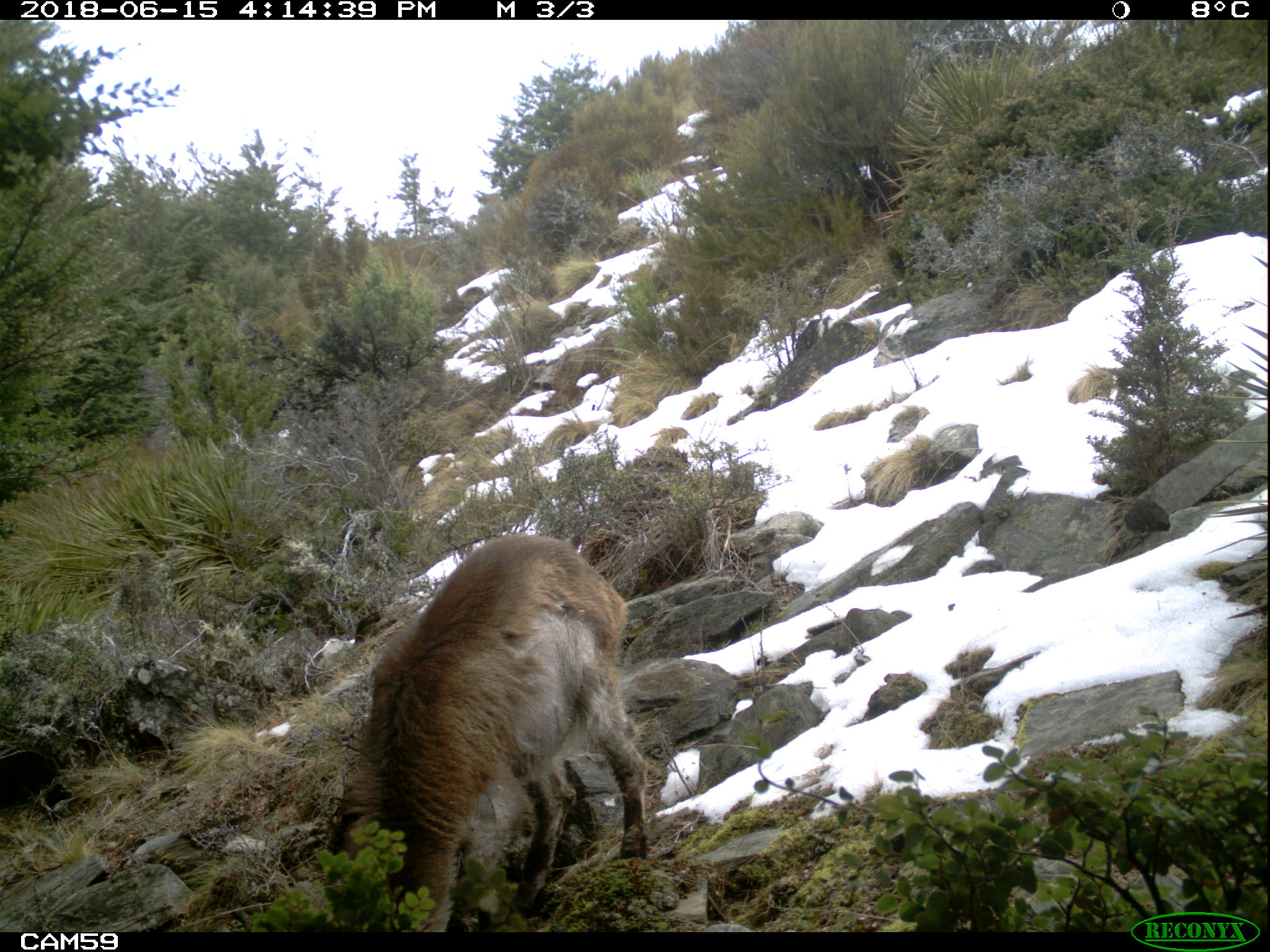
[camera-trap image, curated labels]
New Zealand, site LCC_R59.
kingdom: Animalia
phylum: Chordata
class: Mammalia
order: Artiodactyla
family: Bovidae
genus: Nilgiritragus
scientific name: Nilgiritragus hylocrius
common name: tahr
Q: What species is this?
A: Tahr (Nilgiritragus hylocrius).